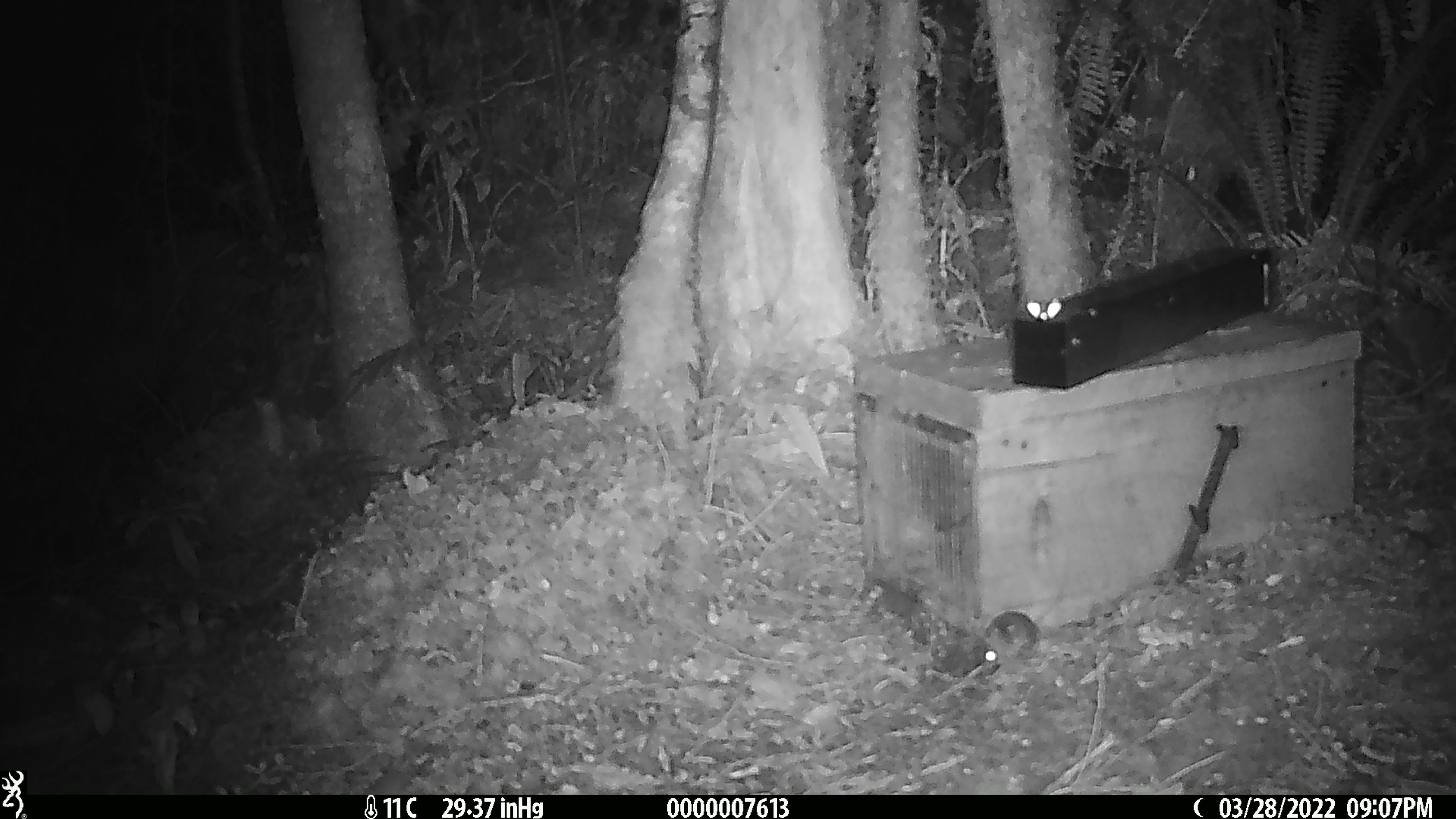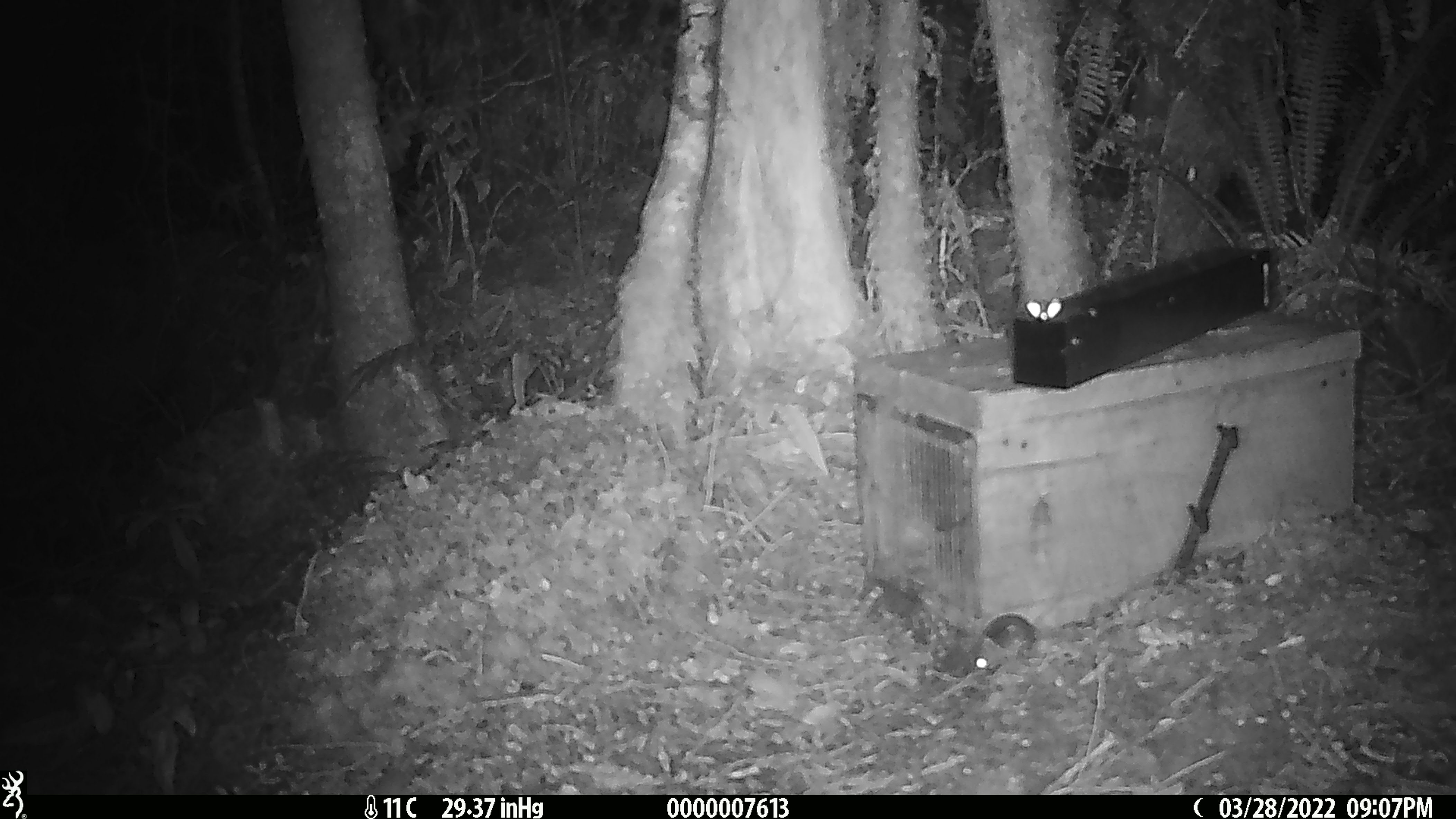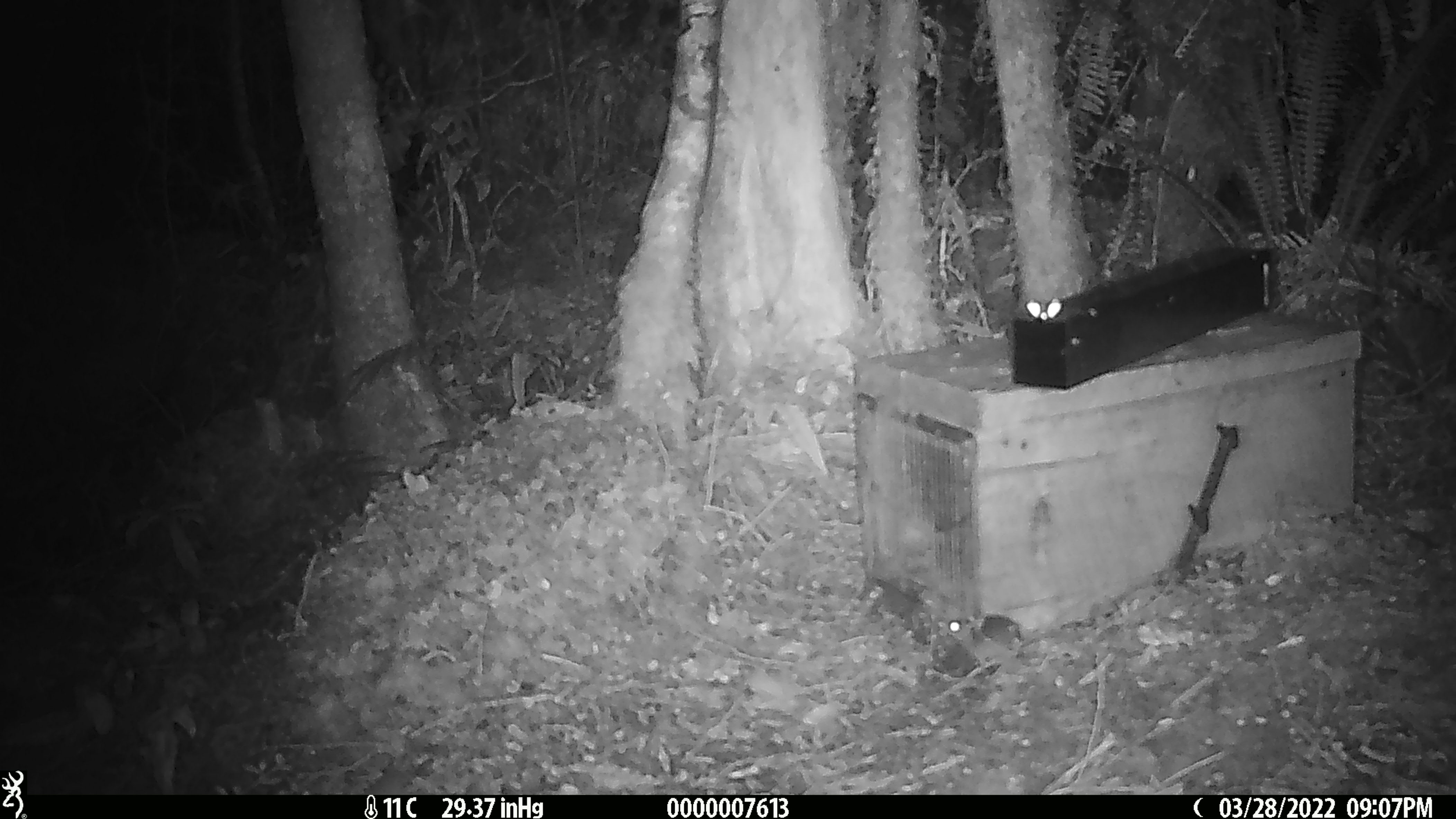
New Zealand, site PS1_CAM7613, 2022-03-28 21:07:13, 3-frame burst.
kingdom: Animalia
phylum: Chordata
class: Mammalia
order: Rodentia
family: Muridae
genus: Mus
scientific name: Mus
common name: mouse